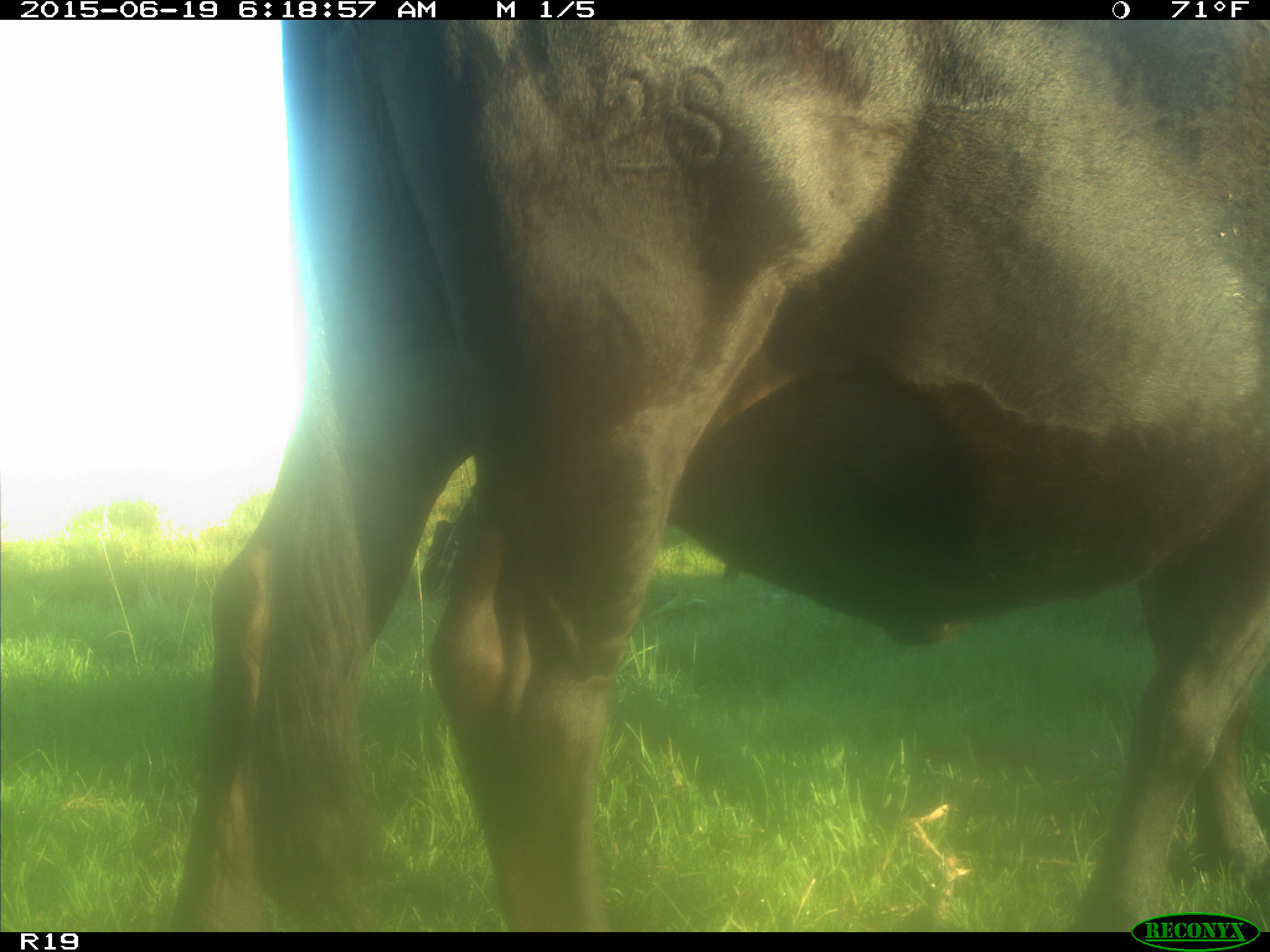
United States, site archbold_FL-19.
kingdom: Animalia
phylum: Chordata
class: Mammalia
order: Artiodactyla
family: Bovidae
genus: Bos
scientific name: Bos taurus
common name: domestic cow